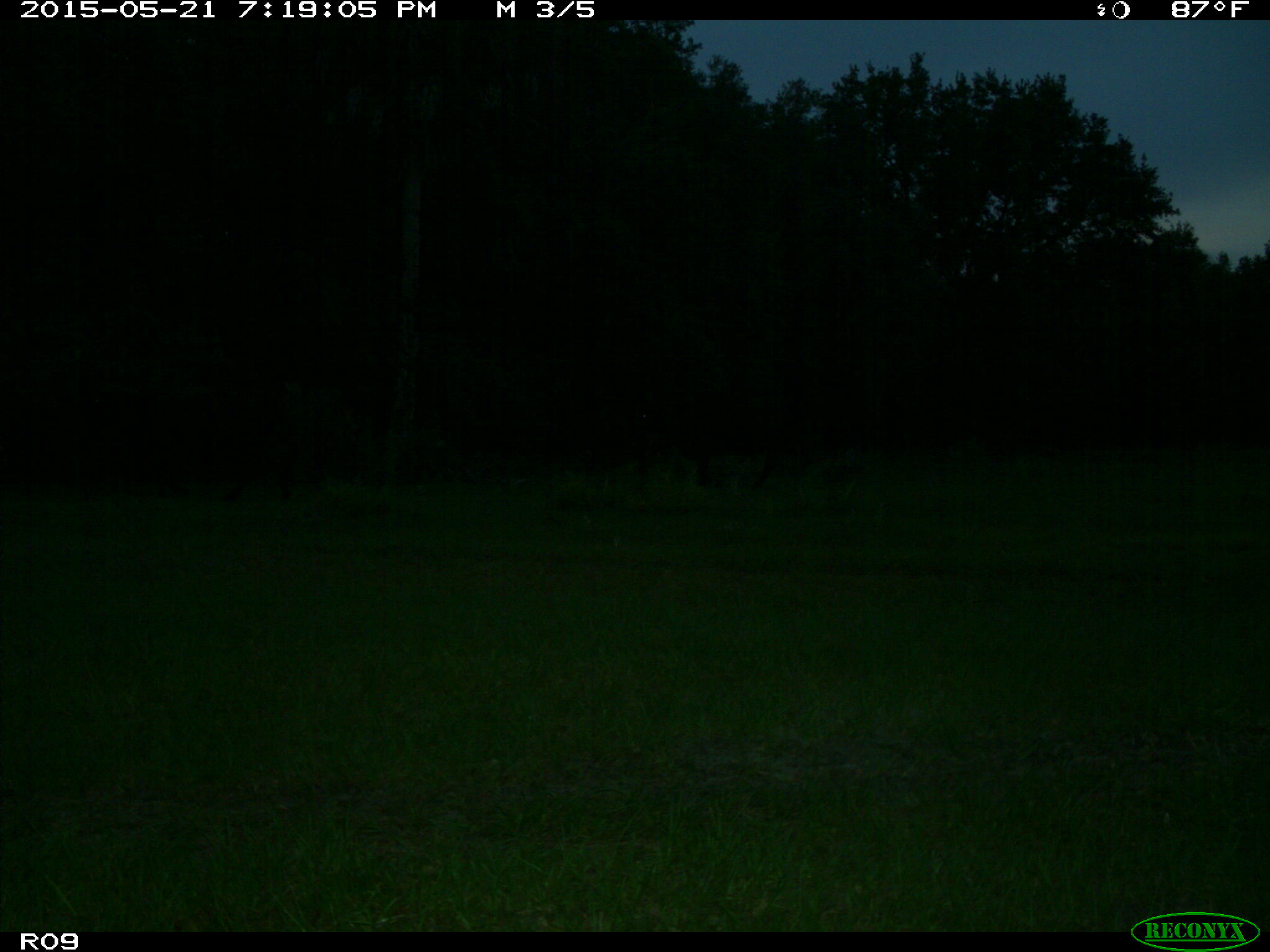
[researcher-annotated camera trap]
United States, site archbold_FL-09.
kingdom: Animalia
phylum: Chordata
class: Mammalia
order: Artiodactyla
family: Bovidae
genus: Bos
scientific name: Bos taurus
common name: domestic cow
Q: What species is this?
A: Bos taurus (domestic cow).